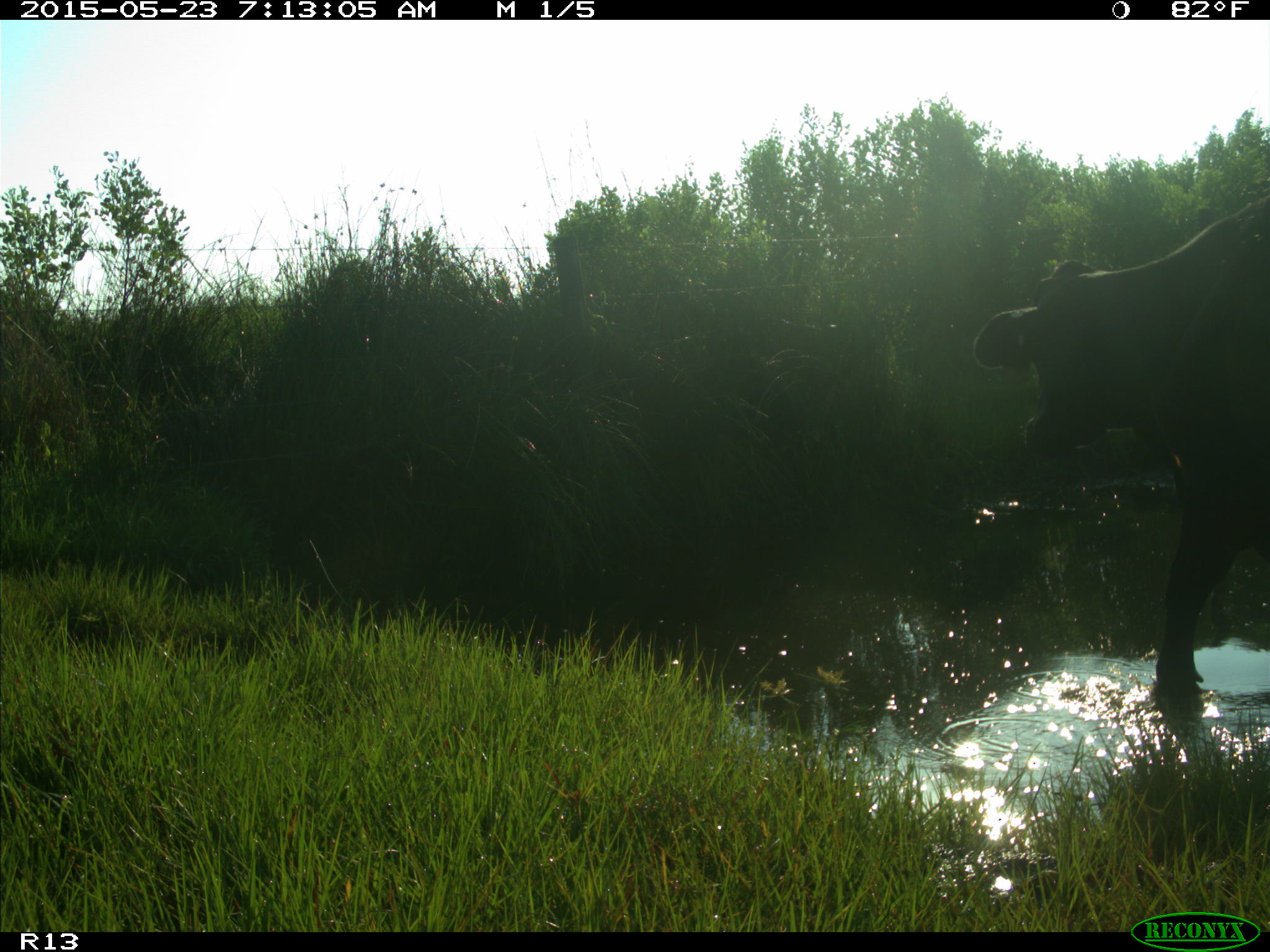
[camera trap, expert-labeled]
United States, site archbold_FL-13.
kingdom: Animalia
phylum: Chordata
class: Mammalia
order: Artiodactyla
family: Bovidae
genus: Bos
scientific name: Bos taurus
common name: domestic cow